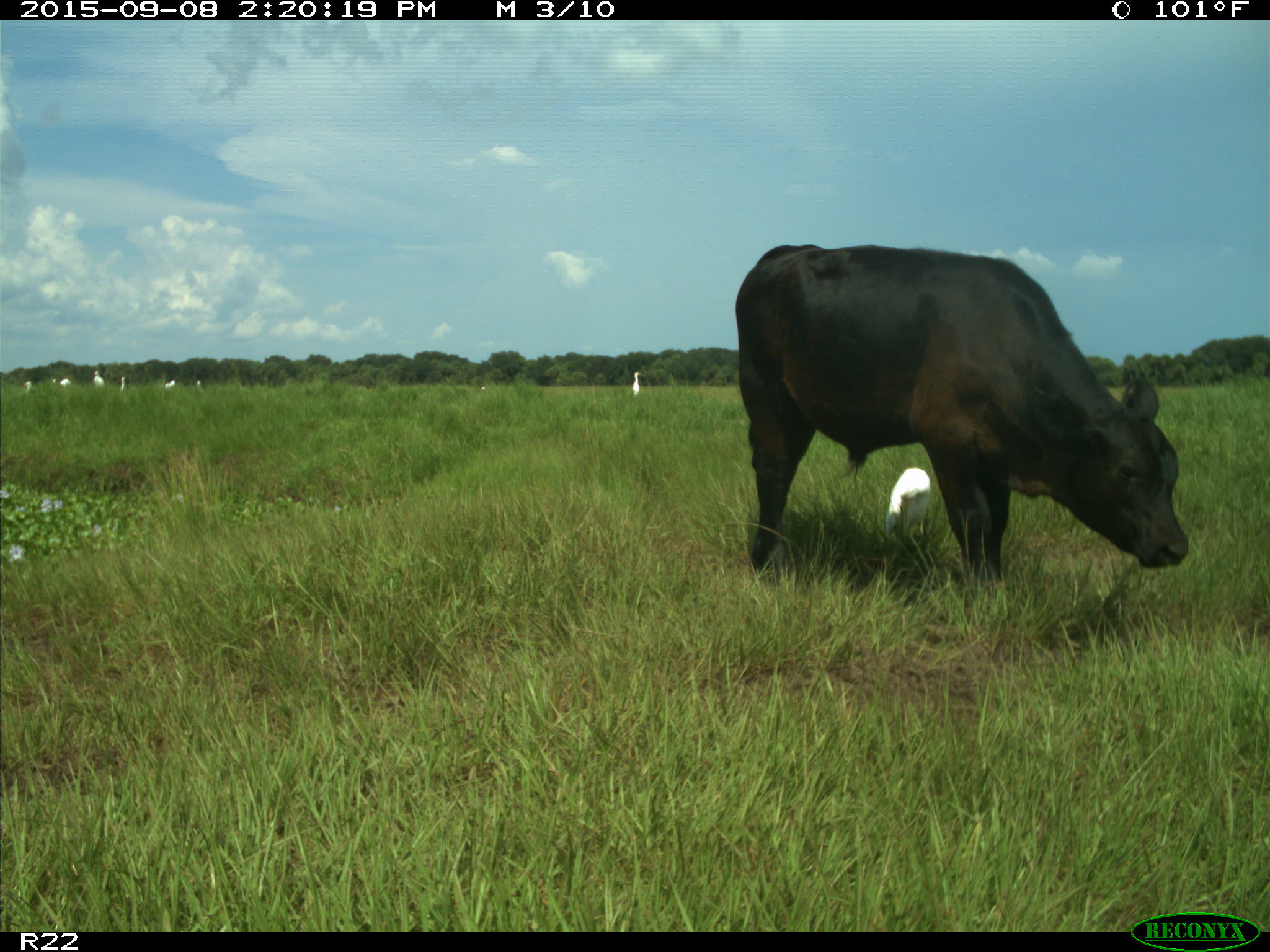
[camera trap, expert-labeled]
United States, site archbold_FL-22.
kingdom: Animalia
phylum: Chordata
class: Mammalia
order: Artiodactyla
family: Bovidae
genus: Bos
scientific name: Bos taurus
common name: domestic cow